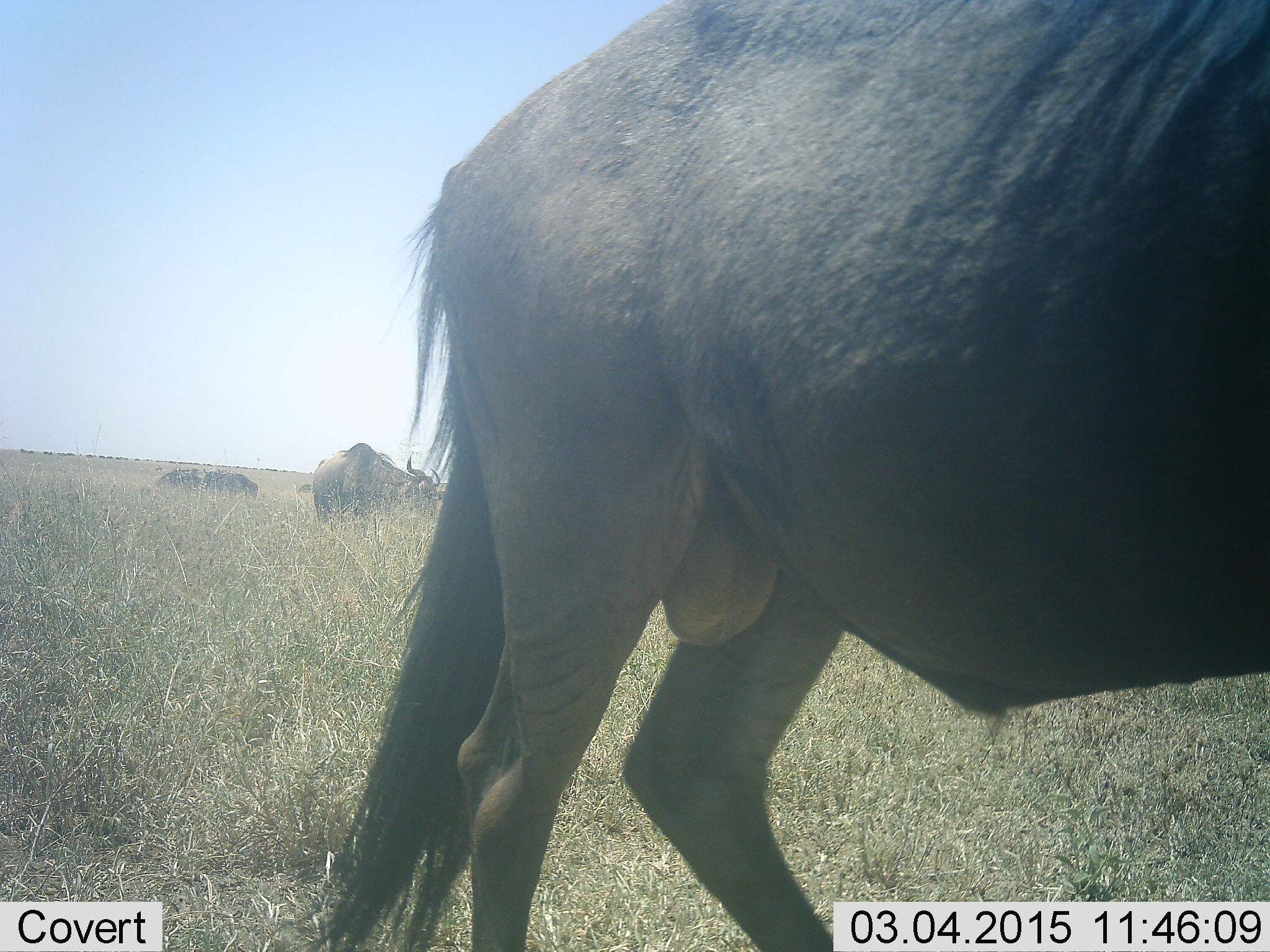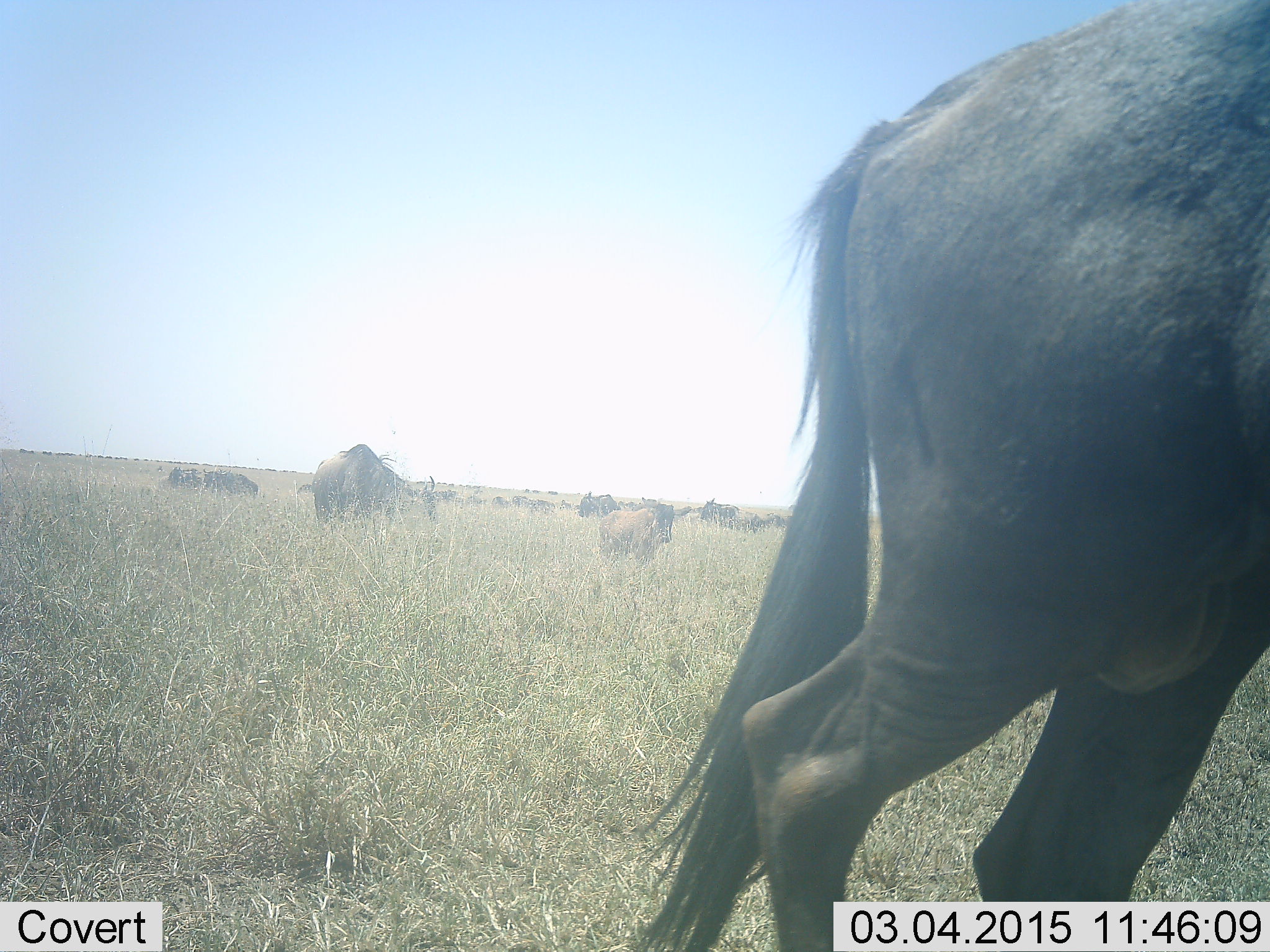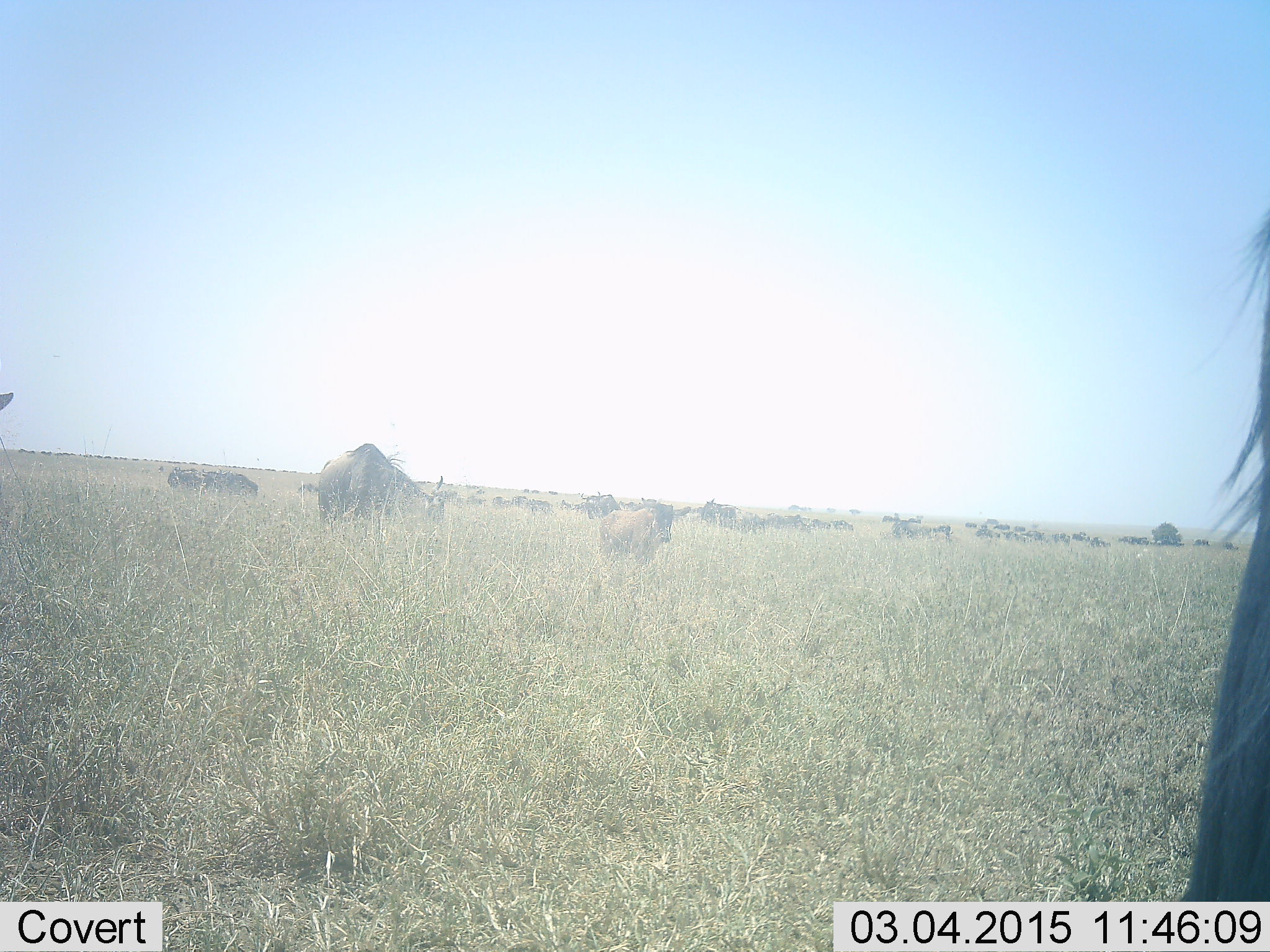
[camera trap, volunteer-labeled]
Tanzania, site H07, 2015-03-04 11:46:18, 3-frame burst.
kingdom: Animalia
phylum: Chordata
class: Mammalia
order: Artiodactyla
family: Bovidae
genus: Connochaetes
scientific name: Connochaetes taurinus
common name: blue wildebeest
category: wildebeest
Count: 11-50.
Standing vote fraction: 50%.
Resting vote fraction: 0%.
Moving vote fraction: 90%.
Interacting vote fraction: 0%.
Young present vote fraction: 30%.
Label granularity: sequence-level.